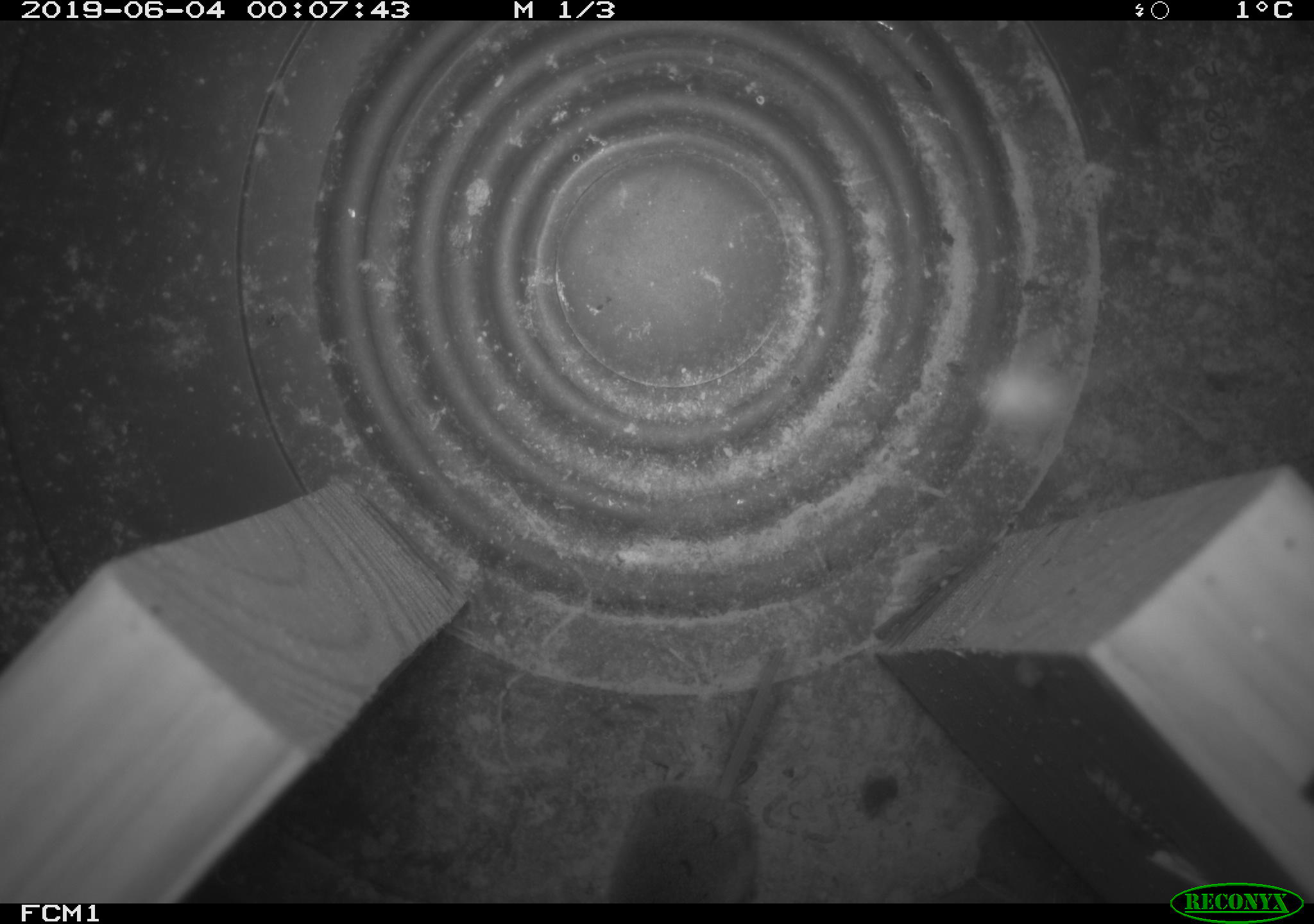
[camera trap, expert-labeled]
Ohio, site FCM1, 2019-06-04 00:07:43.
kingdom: Animalia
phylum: Chordata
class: Mammalia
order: Eulipotyphla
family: Soricidae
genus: Sorex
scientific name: Sorex cinereus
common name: masked shrew